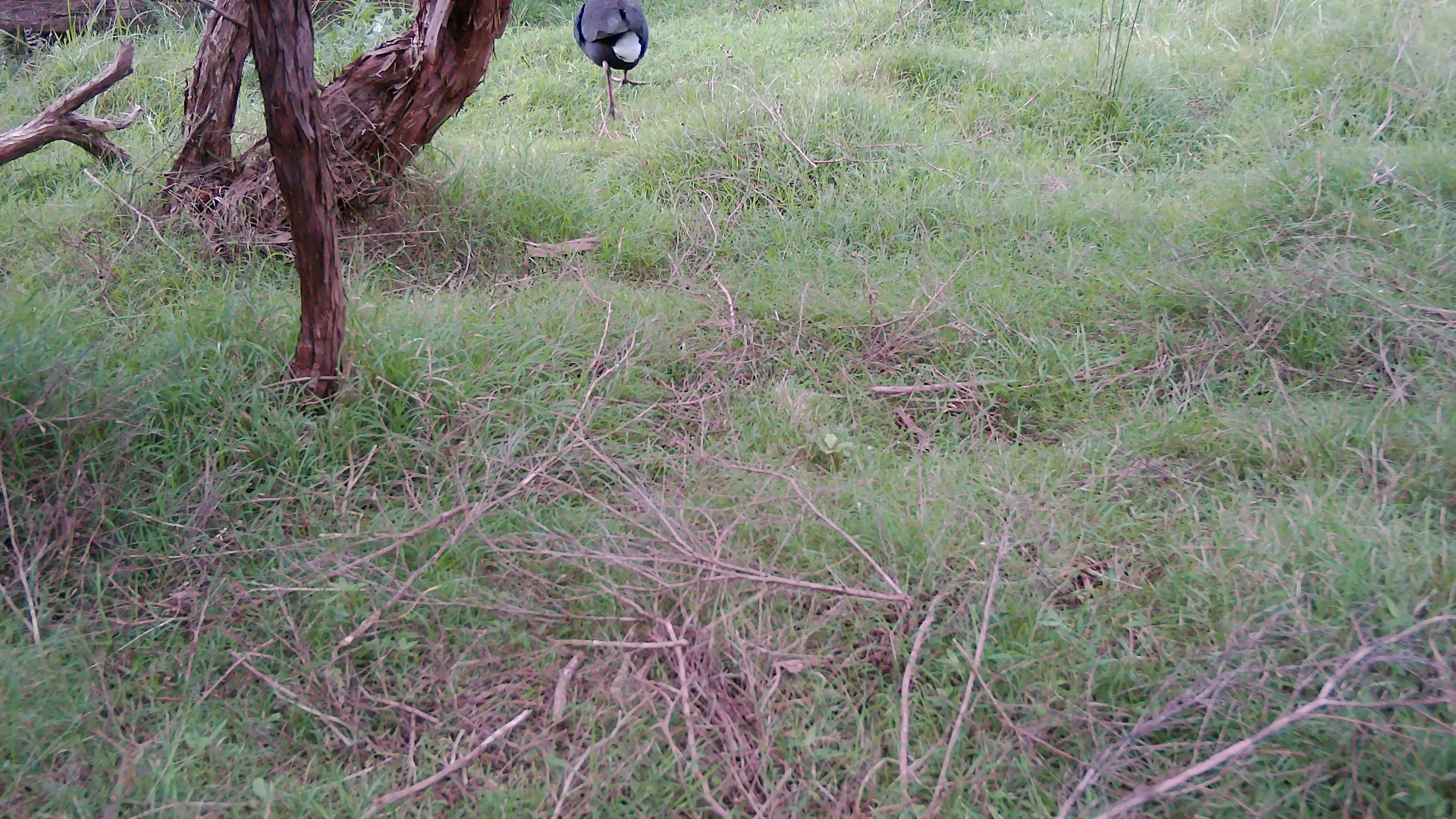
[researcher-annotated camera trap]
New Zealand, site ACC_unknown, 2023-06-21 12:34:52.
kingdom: Animalia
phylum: Chordata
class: Aves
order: Gruiformes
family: Rallidae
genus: Porphyrio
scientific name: Porphyrio melanotus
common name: australasian swamphen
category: pukeko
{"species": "pukeko (australasian swamphen) (Porphyrio melanotus)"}